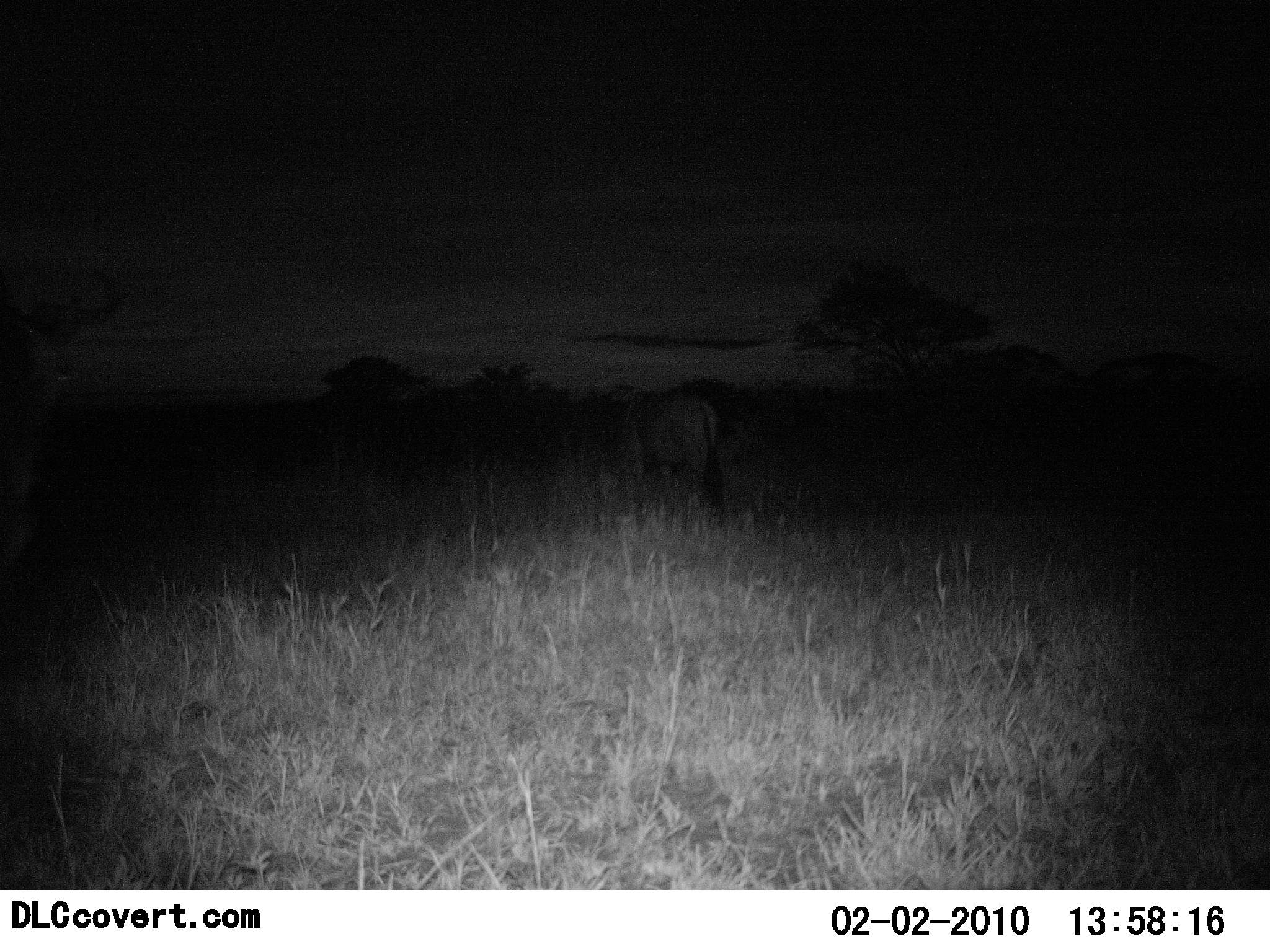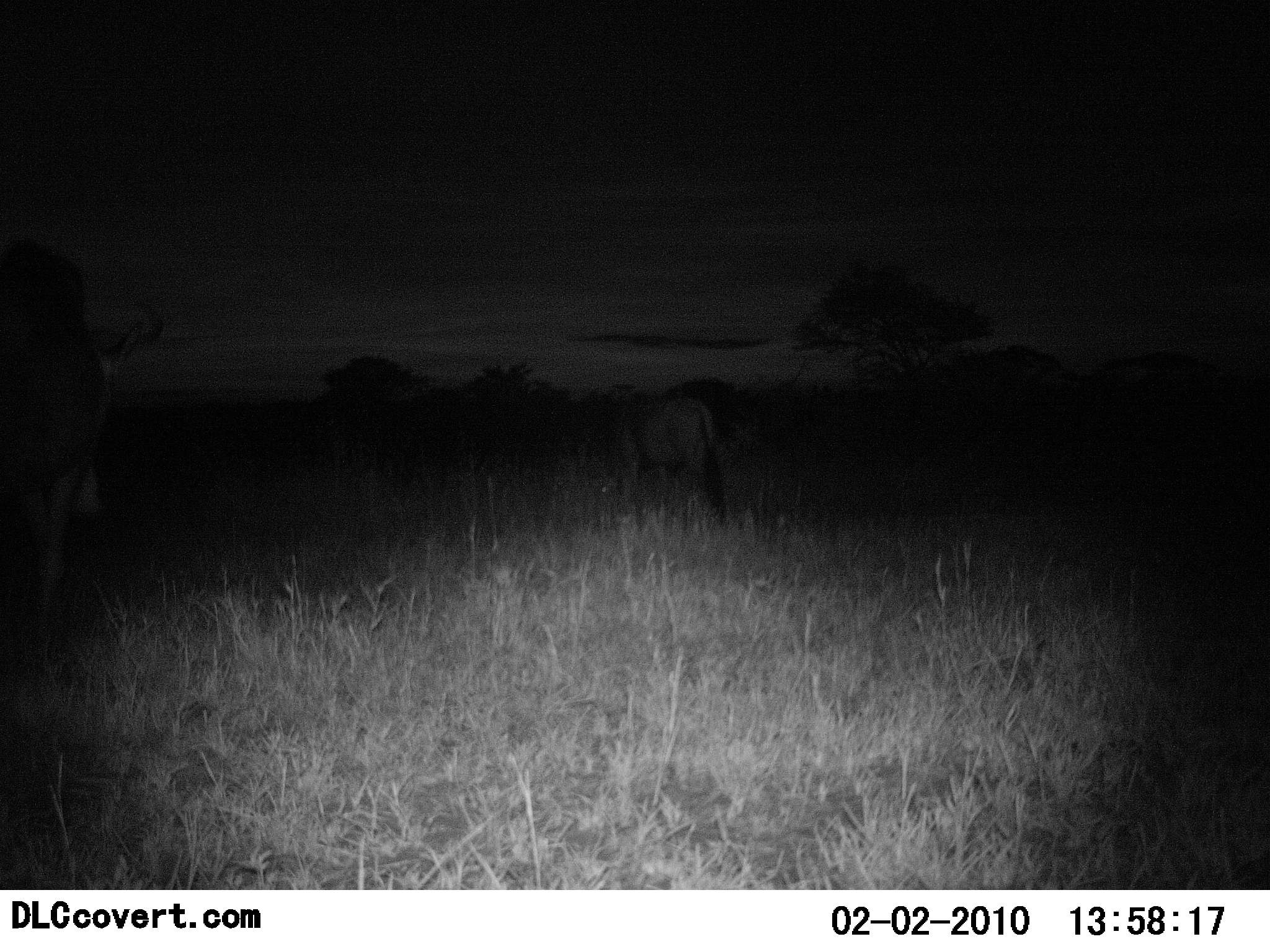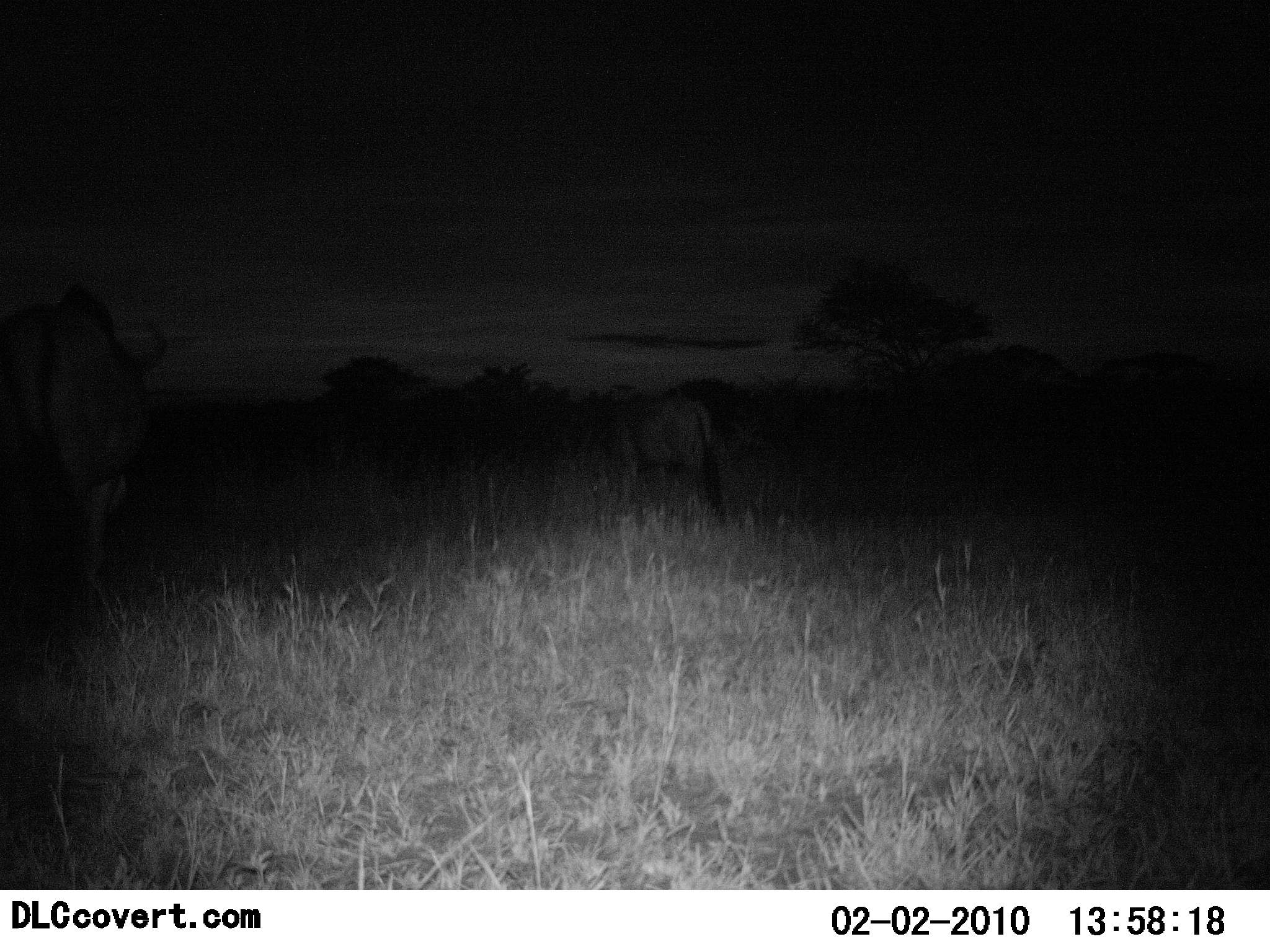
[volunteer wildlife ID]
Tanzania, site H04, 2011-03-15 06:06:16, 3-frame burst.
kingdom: Animalia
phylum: Chordata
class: Mammalia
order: Artiodactyla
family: Bovidae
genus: Connochaetes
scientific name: Connochaetes taurinus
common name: blue wildebeest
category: wildebeest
Wildebeest (blue wildebeest) (Connochaetes taurinus), count 2. Behavior (volunteer vote fractions): standing 27%, resting 0%, moving 55%, interacting 0%. Young present (vote fraction): 0%. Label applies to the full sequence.